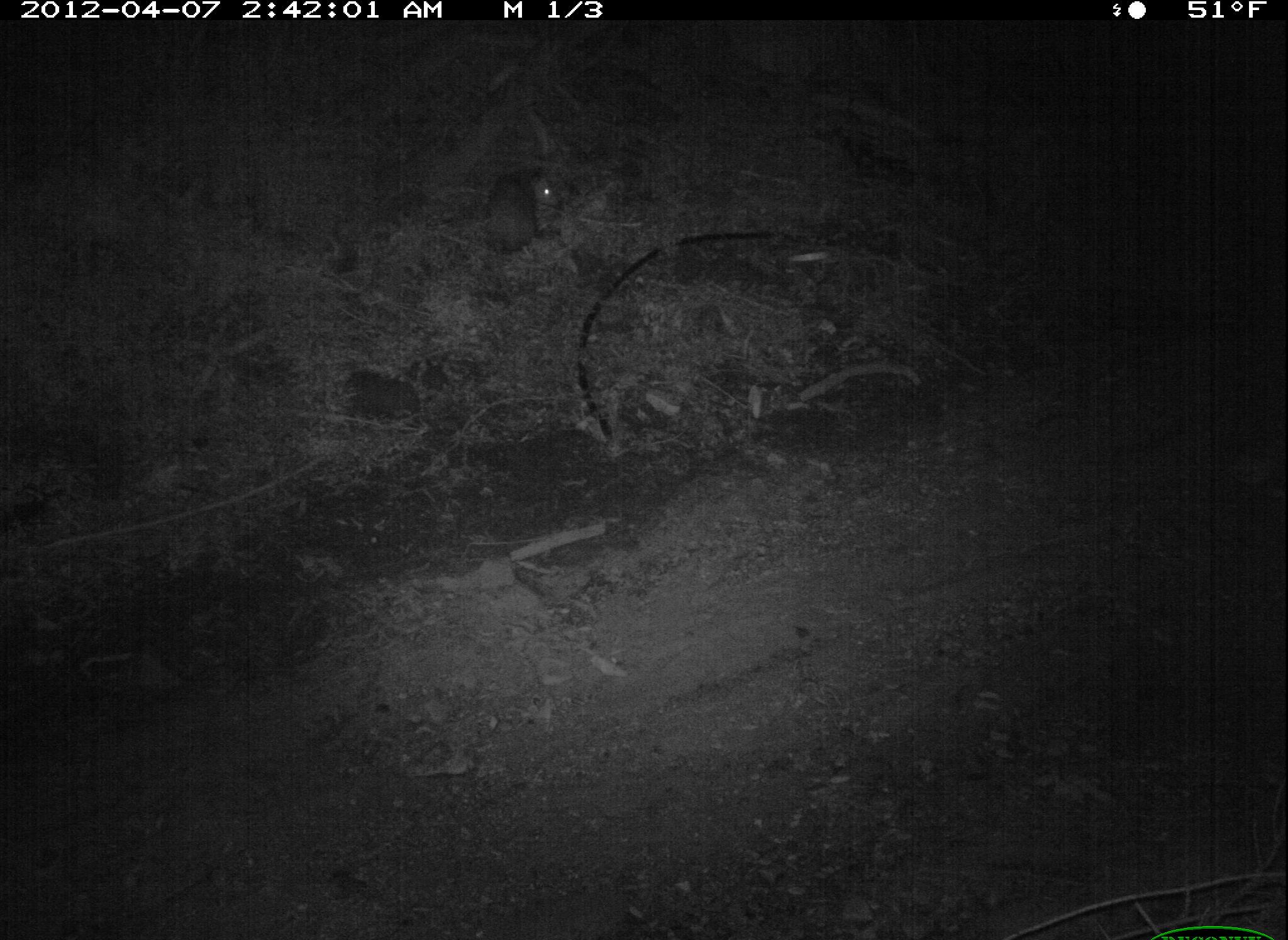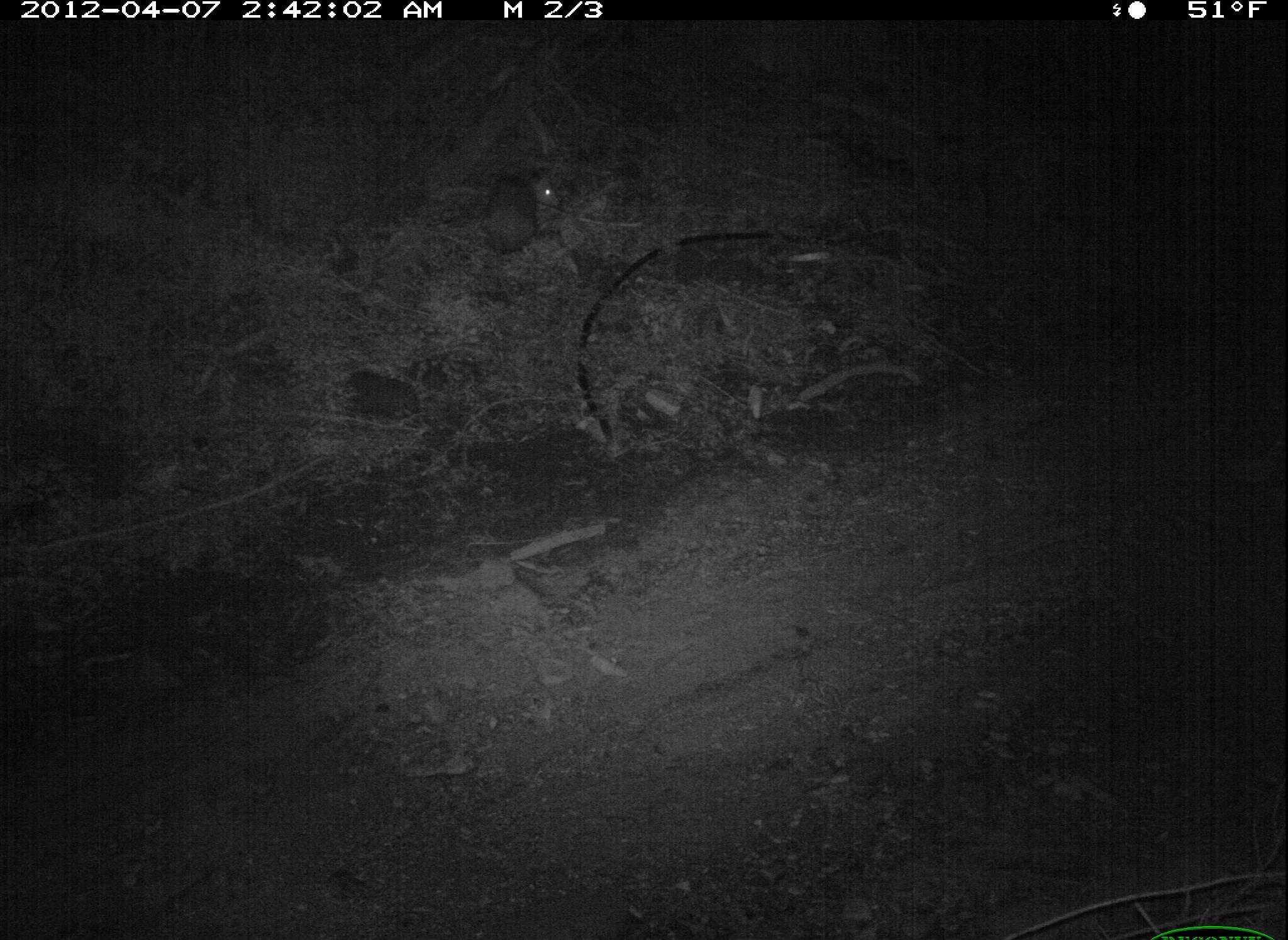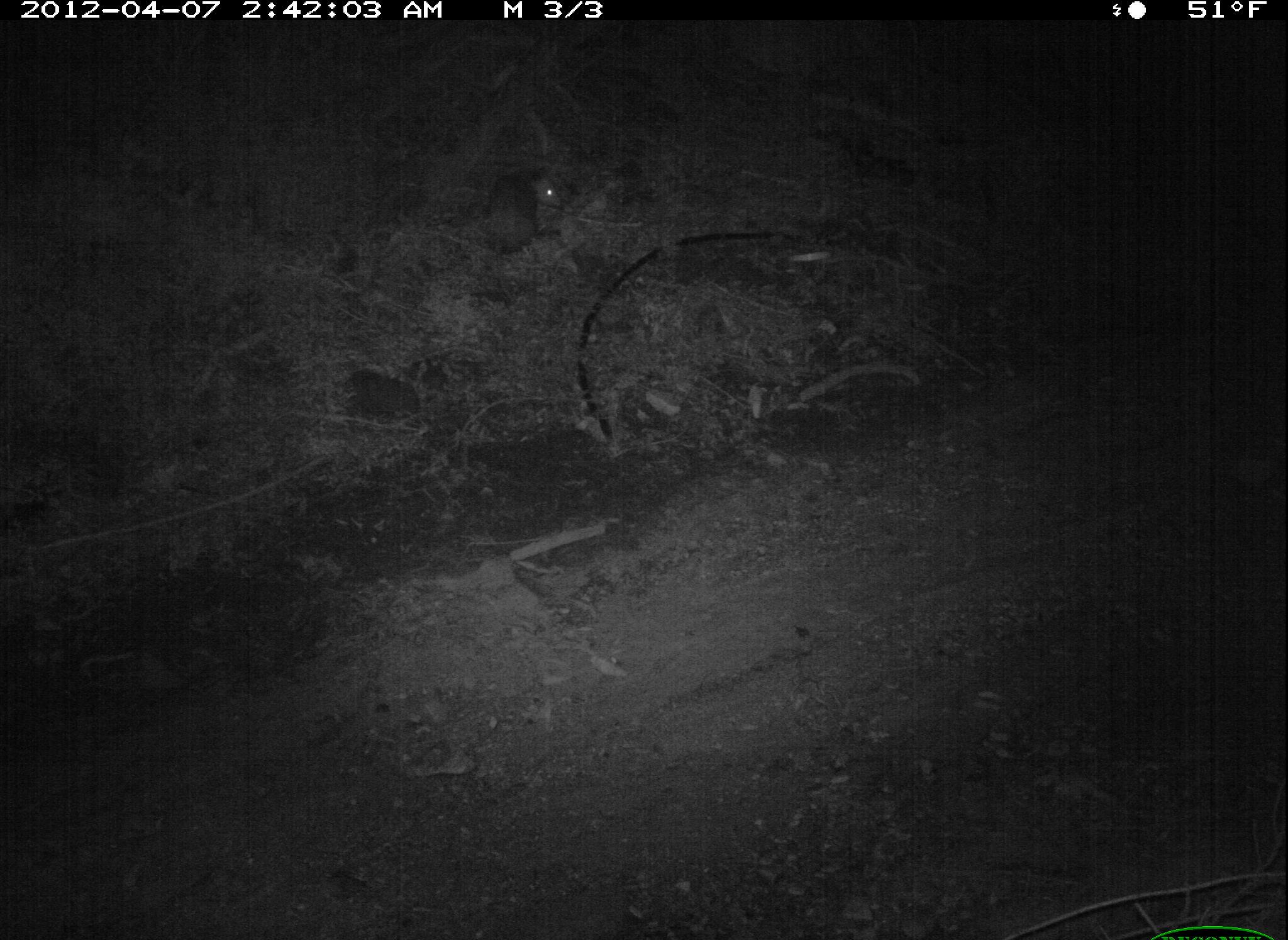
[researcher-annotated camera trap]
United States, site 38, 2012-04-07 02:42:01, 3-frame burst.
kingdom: Animalia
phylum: Chordata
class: Mammalia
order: Didelphimorphia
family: Didelphidae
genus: Didelphis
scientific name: Didelphis virginiana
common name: virginia opossum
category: opossum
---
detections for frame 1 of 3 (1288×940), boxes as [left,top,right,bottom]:
opossum: [449,147,581,283]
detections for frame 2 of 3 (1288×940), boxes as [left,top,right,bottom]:
opossum: [460,150,596,267]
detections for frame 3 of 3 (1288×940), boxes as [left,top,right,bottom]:
opossum: [436,142,597,283]